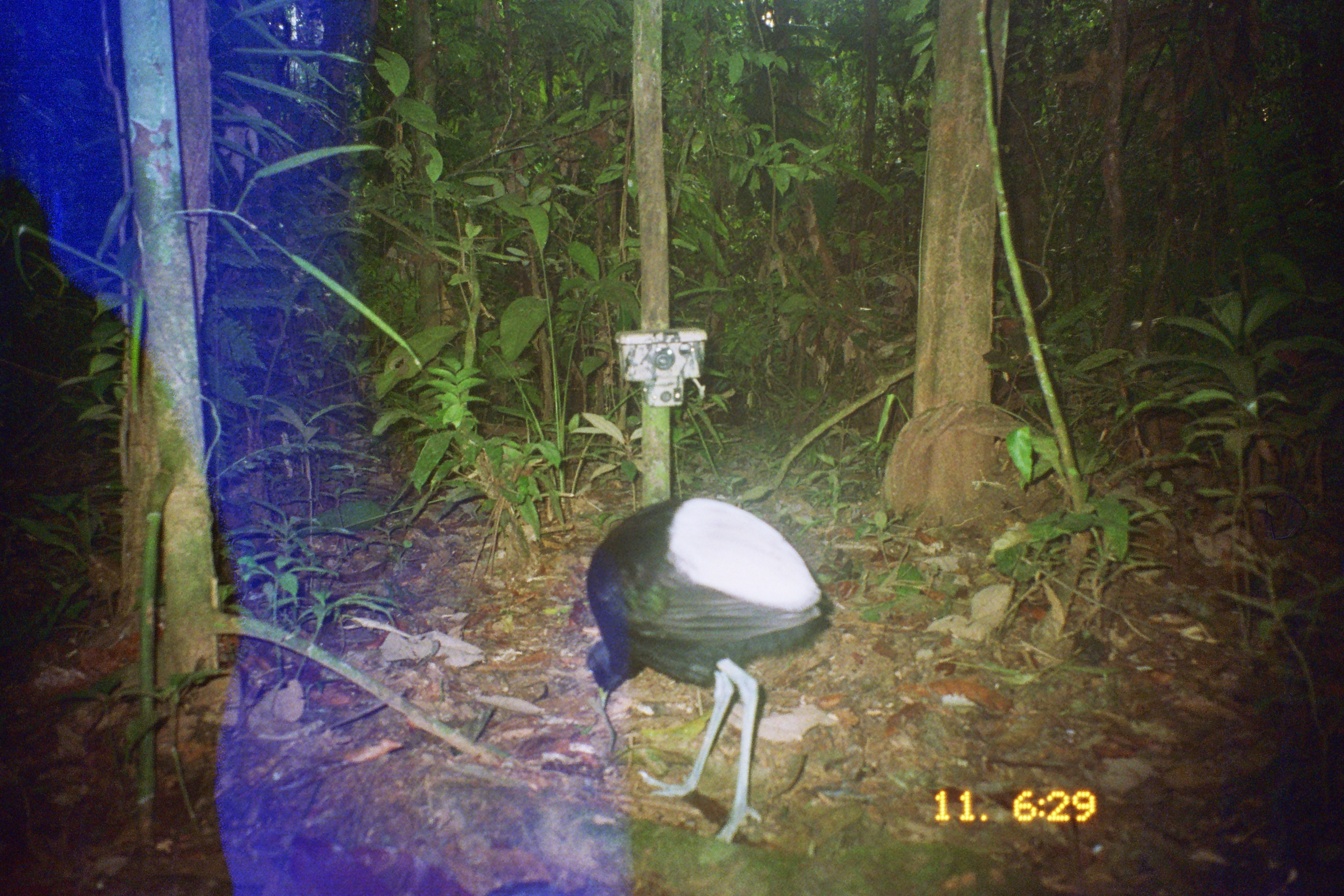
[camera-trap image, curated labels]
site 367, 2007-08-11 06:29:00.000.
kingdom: Animalia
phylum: Chordata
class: Aves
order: Gruiformes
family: Psophiidae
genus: Psophia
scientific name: Psophia leucoptera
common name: pale-winged trumpeter